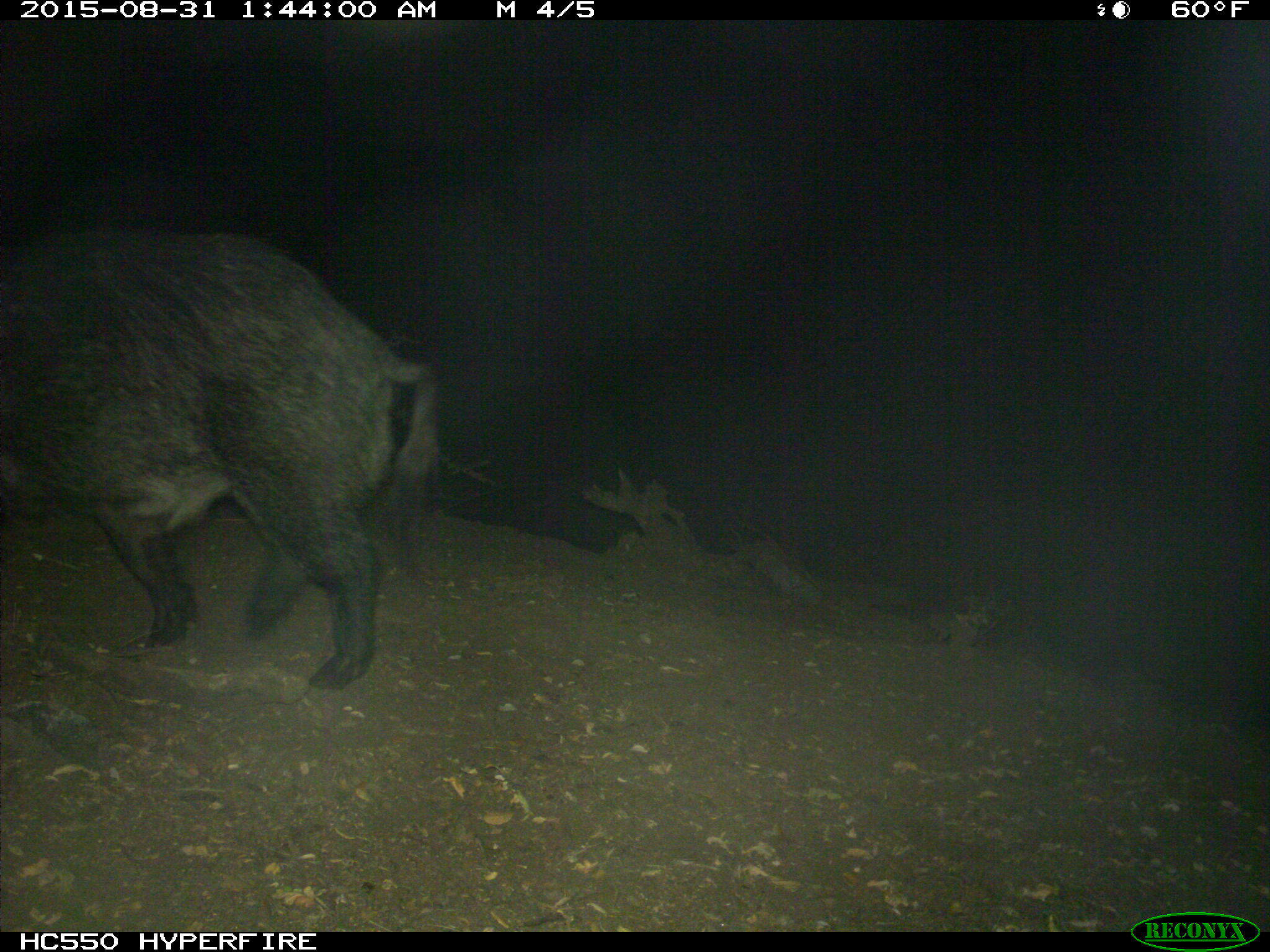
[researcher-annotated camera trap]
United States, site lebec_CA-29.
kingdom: Animalia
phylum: Chordata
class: Mammalia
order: Artiodactyla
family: Suidae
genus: Sus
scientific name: Sus scrofa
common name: wild boar